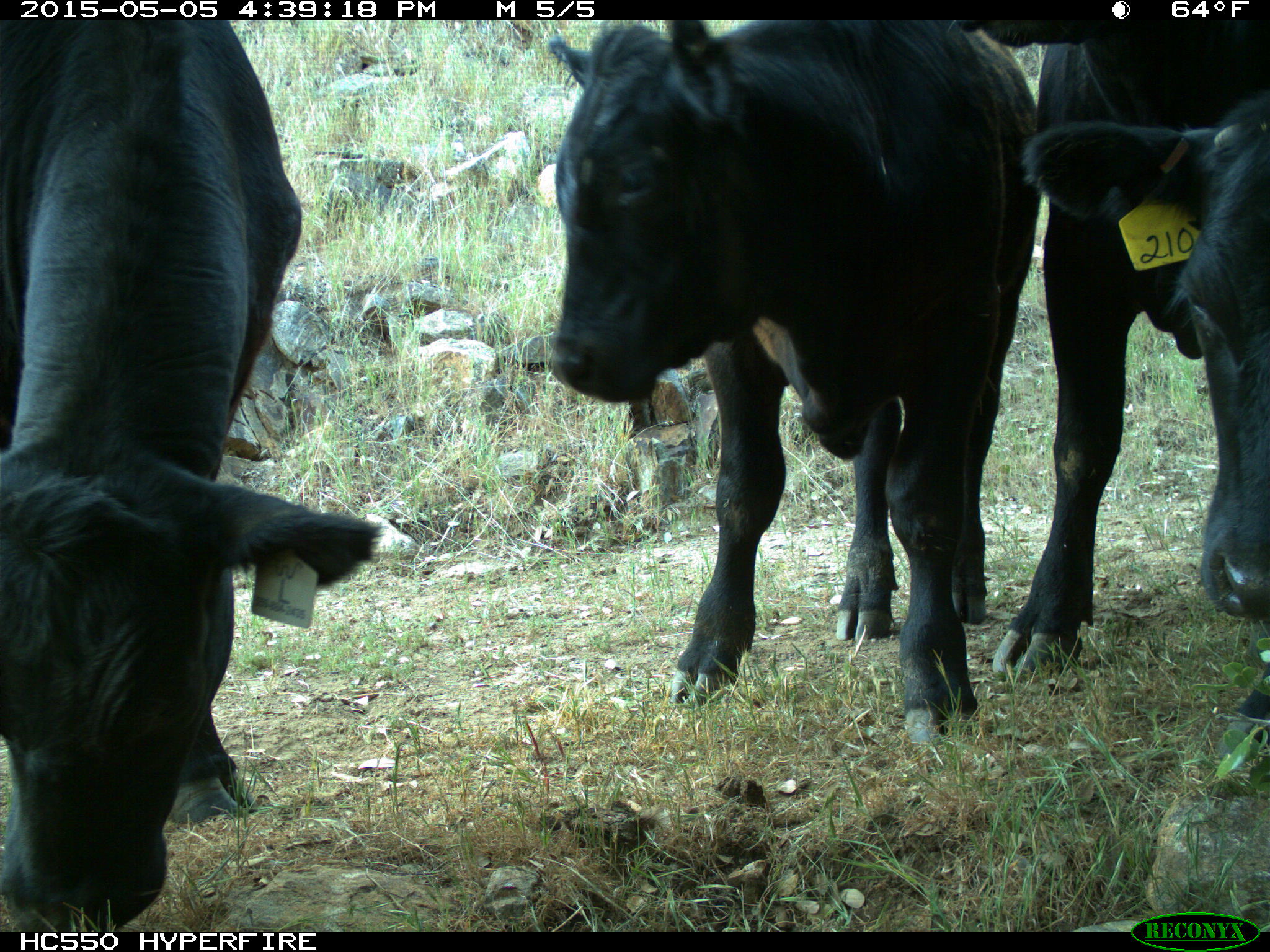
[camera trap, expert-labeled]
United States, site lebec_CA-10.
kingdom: Animalia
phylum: Chordata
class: Mammalia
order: Artiodactyla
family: Bovidae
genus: Bos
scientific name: Bos taurus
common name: domestic cow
Bos taurus (domestic cow).